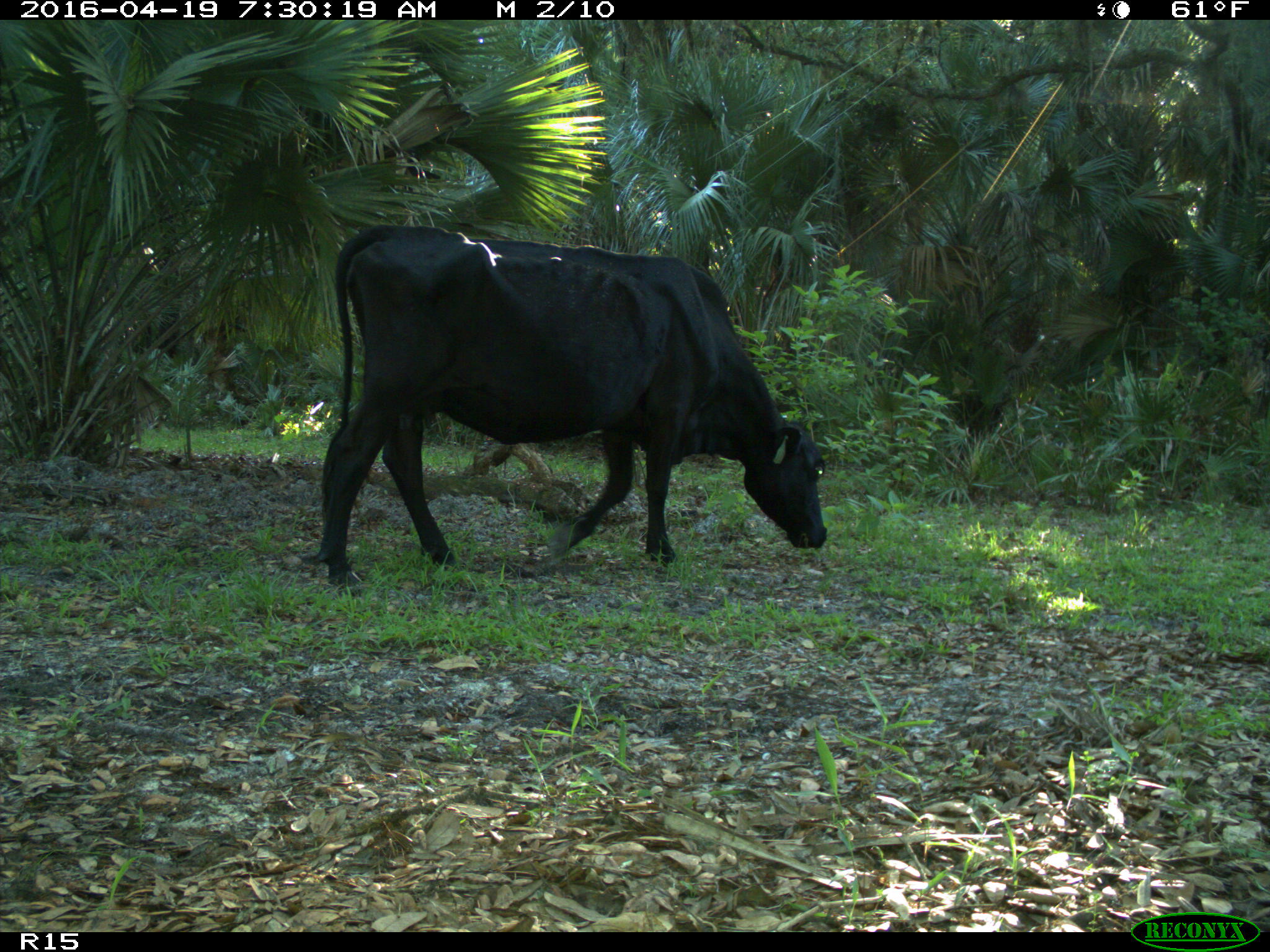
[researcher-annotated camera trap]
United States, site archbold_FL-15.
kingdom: Animalia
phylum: Chordata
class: Mammalia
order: Artiodactyla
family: Bovidae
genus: Bos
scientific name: Bos taurus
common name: domestic cow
Bos taurus (domestic cow).